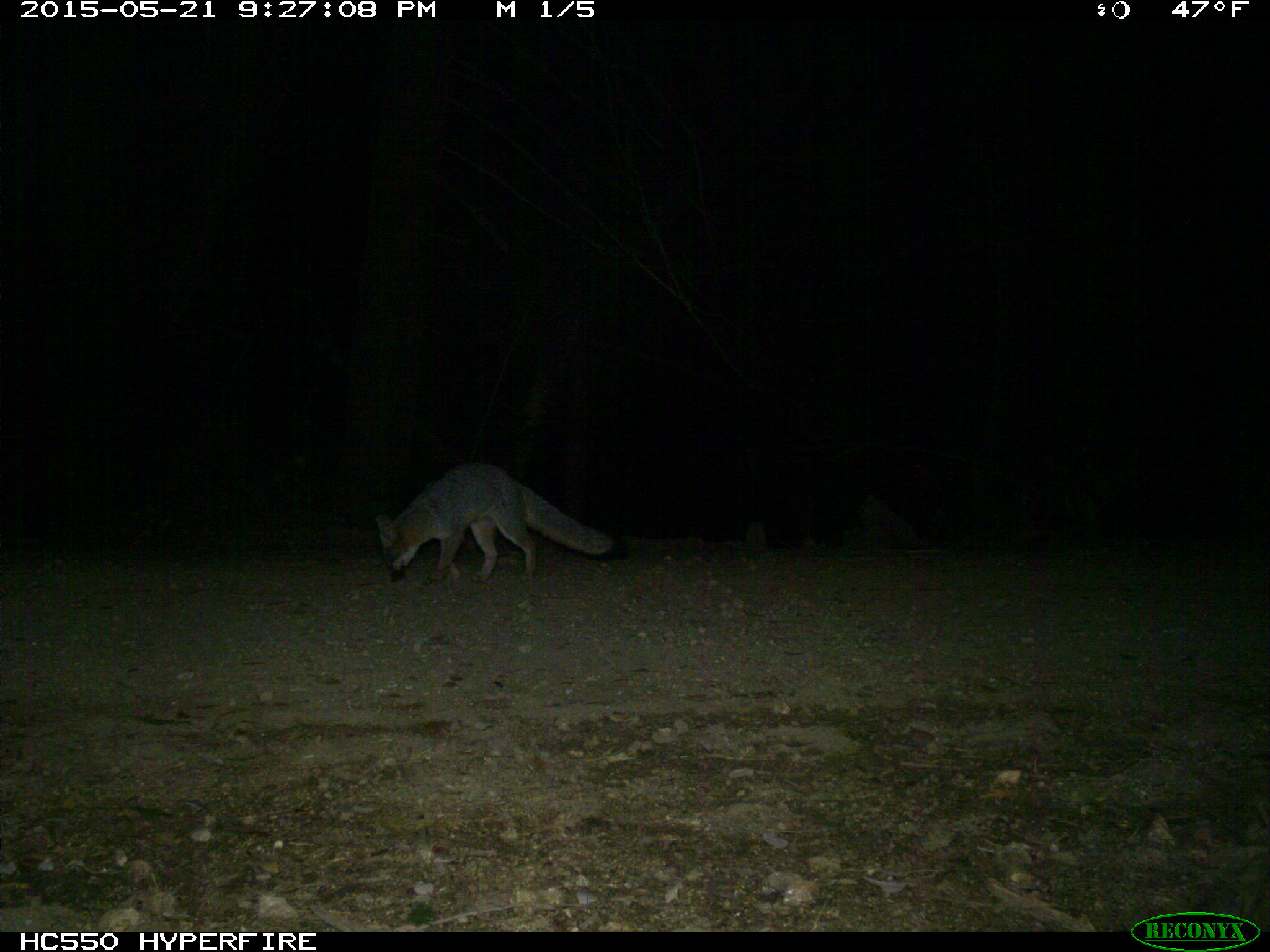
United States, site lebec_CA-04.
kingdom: Animalia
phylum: Chordata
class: Mammalia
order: Carnivora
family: Canidae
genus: Urocyon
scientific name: Urocyon cinereoargenteus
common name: gray fox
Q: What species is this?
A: Urocyon cinereoargenteus (gray fox).